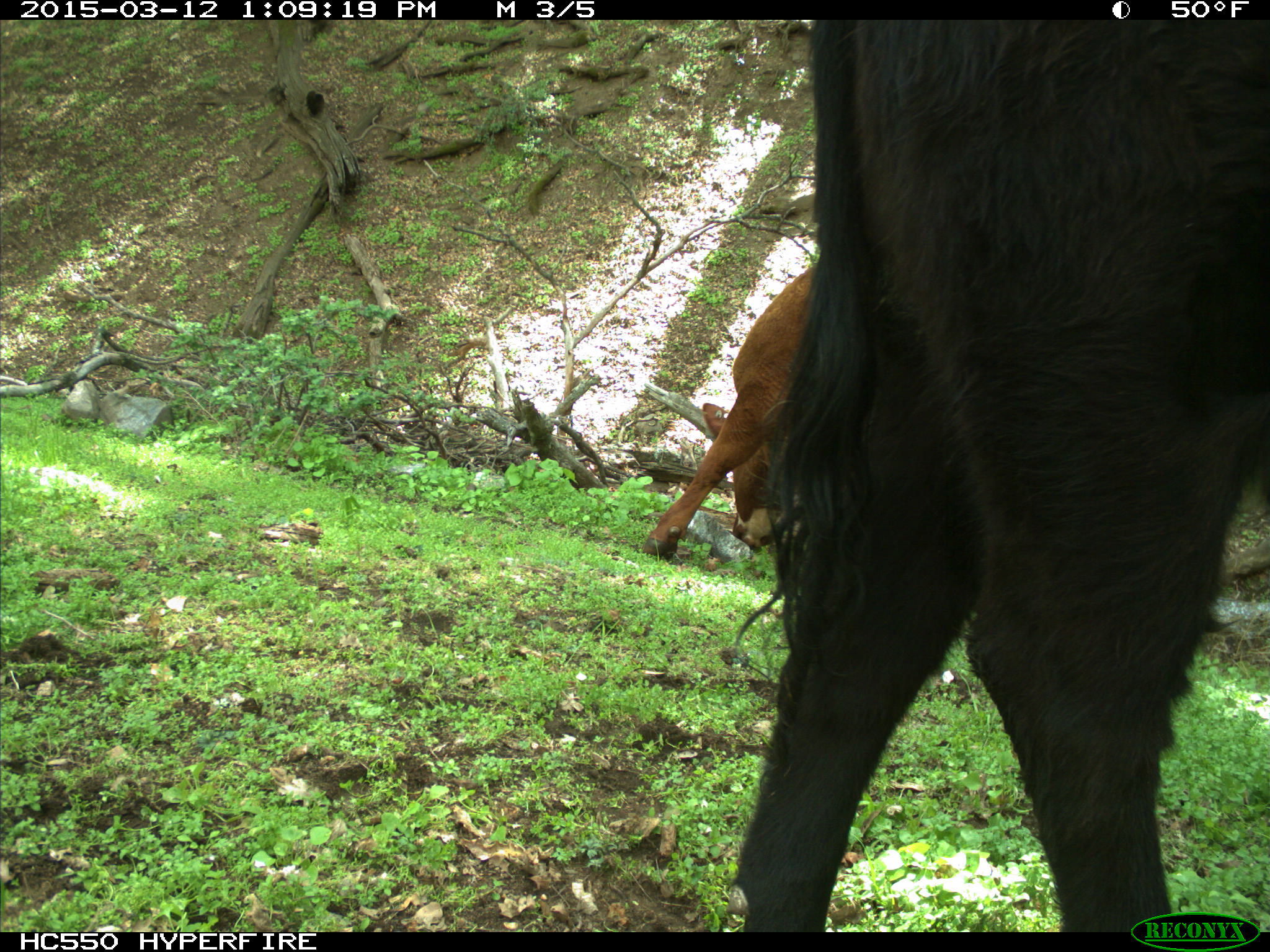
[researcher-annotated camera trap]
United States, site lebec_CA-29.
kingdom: Animalia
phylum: Chordata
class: Mammalia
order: Artiodactyla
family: Bovidae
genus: Bos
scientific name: Bos taurus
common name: domestic cow